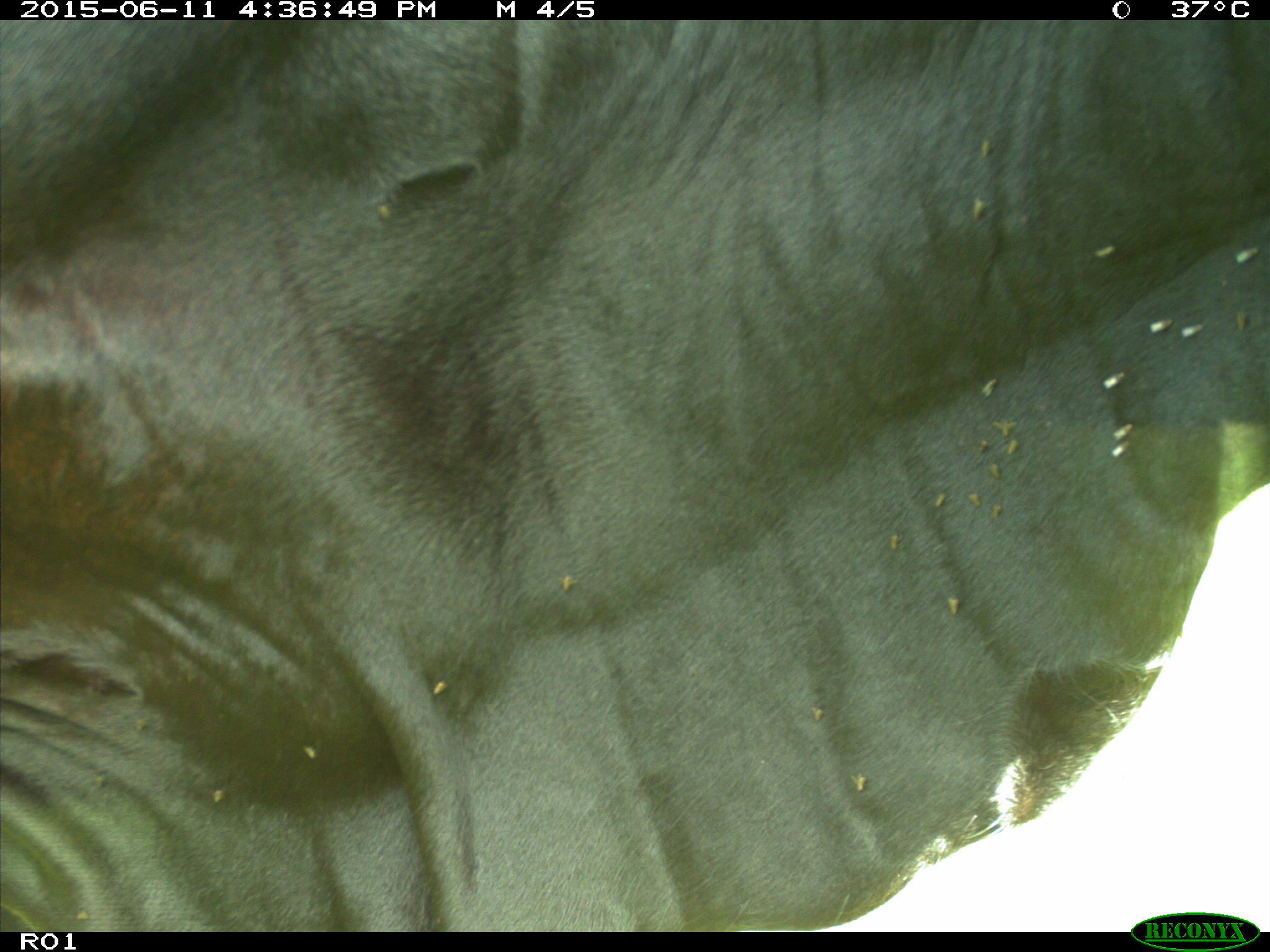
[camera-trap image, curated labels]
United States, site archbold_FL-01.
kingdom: Animalia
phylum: Chordata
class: Mammalia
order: Artiodactyla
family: Bovidae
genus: Bos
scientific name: Bos taurus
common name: domestic cow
Bos taurus (domestic cow).